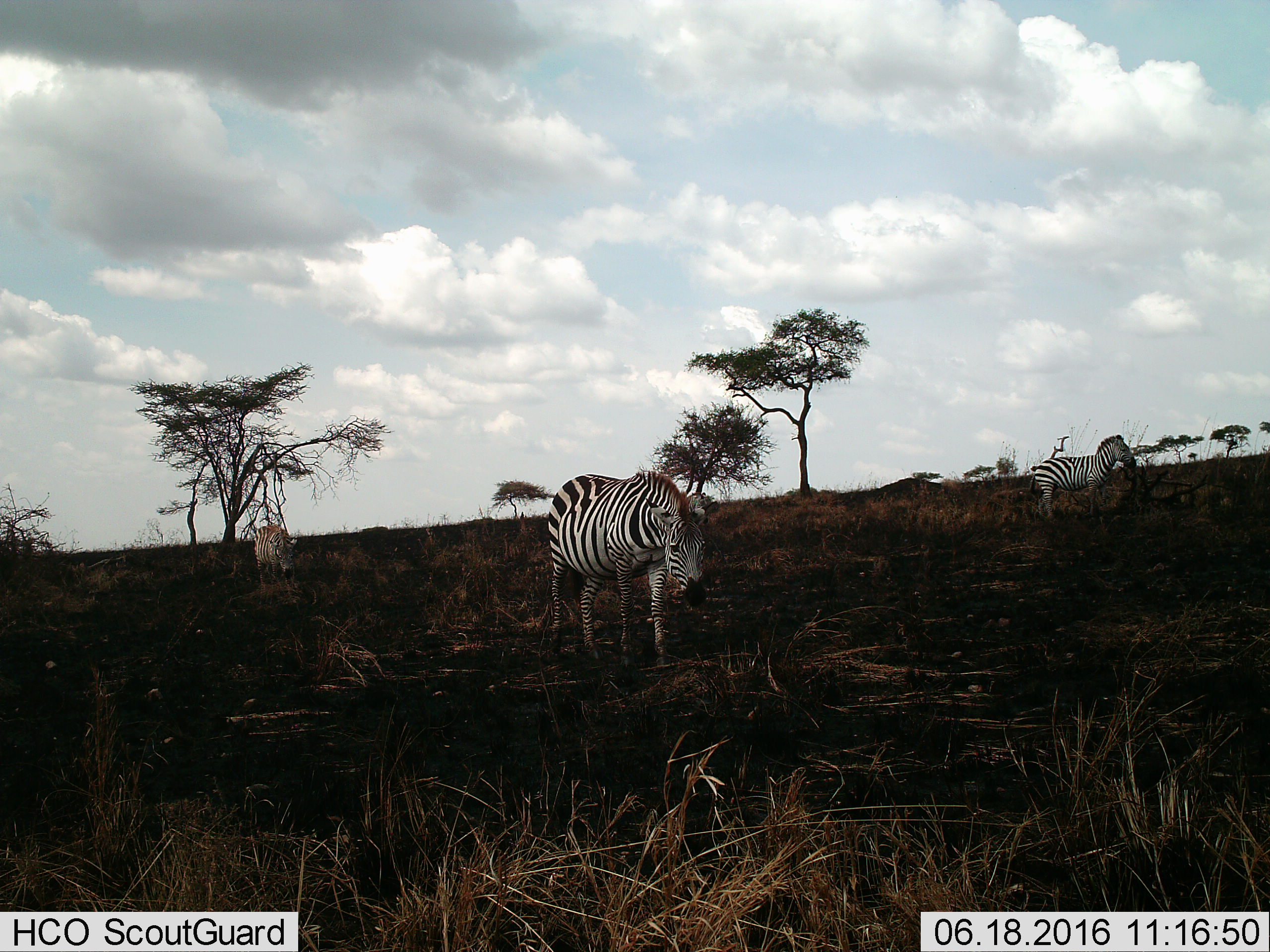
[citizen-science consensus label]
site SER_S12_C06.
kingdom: Animalia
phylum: Chordata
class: Mammalia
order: Perissodactyla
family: Equidae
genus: Equus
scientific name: Equus quagga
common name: plains zebra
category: zebraplains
Zebraplains (plains zebra) (Equus quagga), count 3. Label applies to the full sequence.